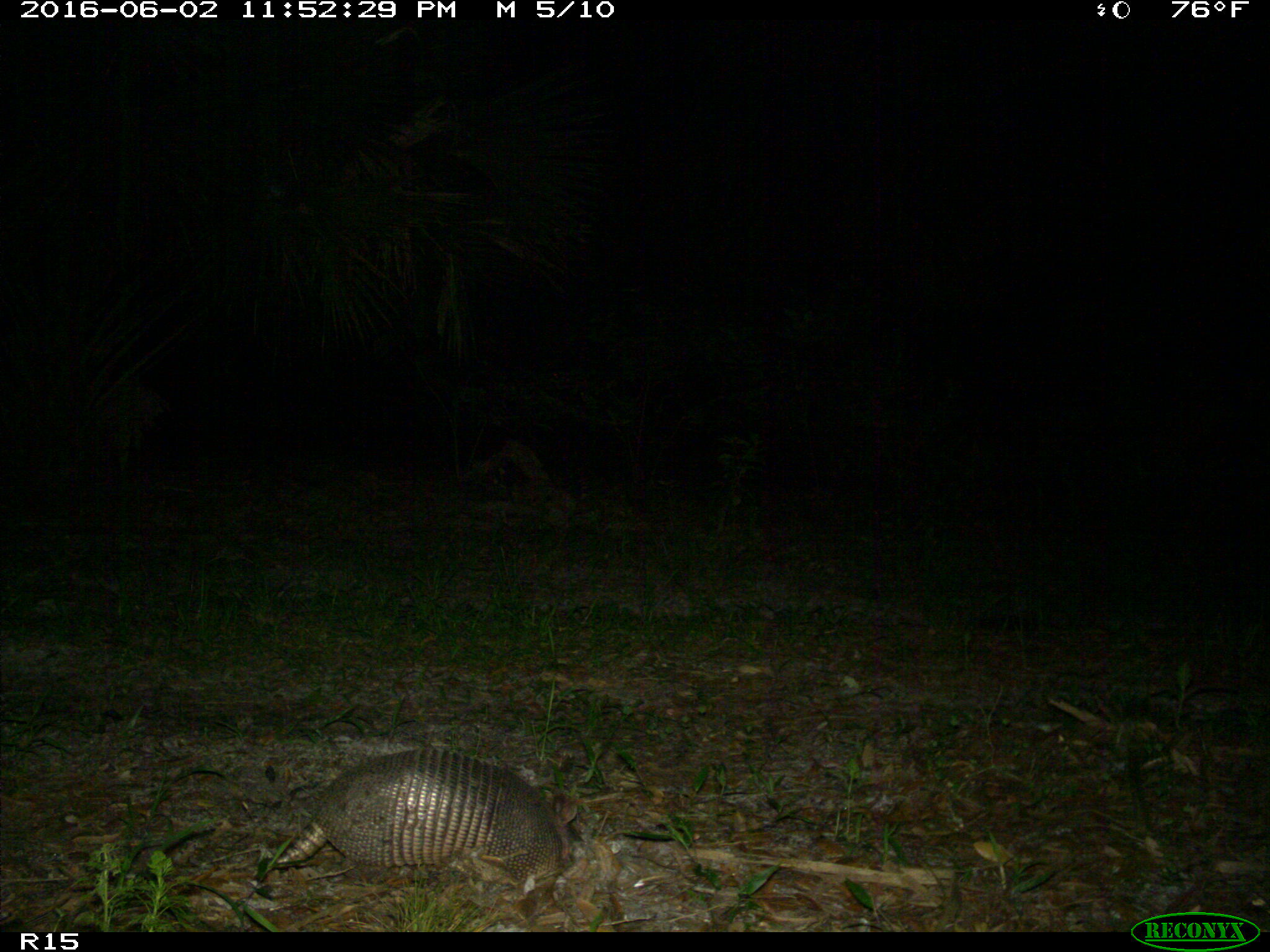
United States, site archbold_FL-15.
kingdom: Animalia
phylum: Chordata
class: Mammalia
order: Cingulata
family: Dasypodidae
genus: Dasypus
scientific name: Dasypus novemcinctus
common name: nine-banded armadillo